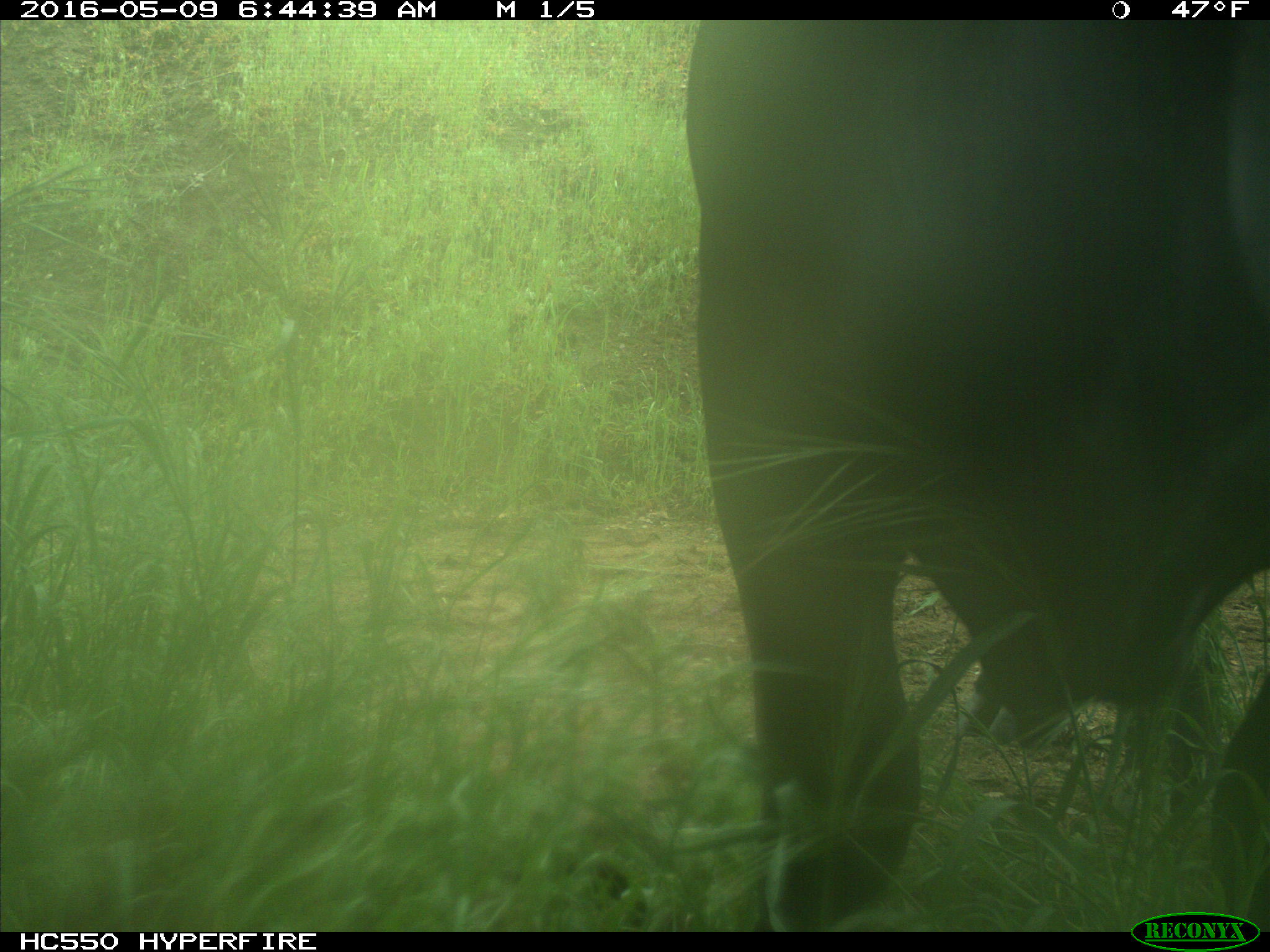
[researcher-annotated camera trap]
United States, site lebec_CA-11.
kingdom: Animalia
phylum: Chordata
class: Mammalia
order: Artiodactyla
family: Bovidae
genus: Bos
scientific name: Bos taurus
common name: domestic cow